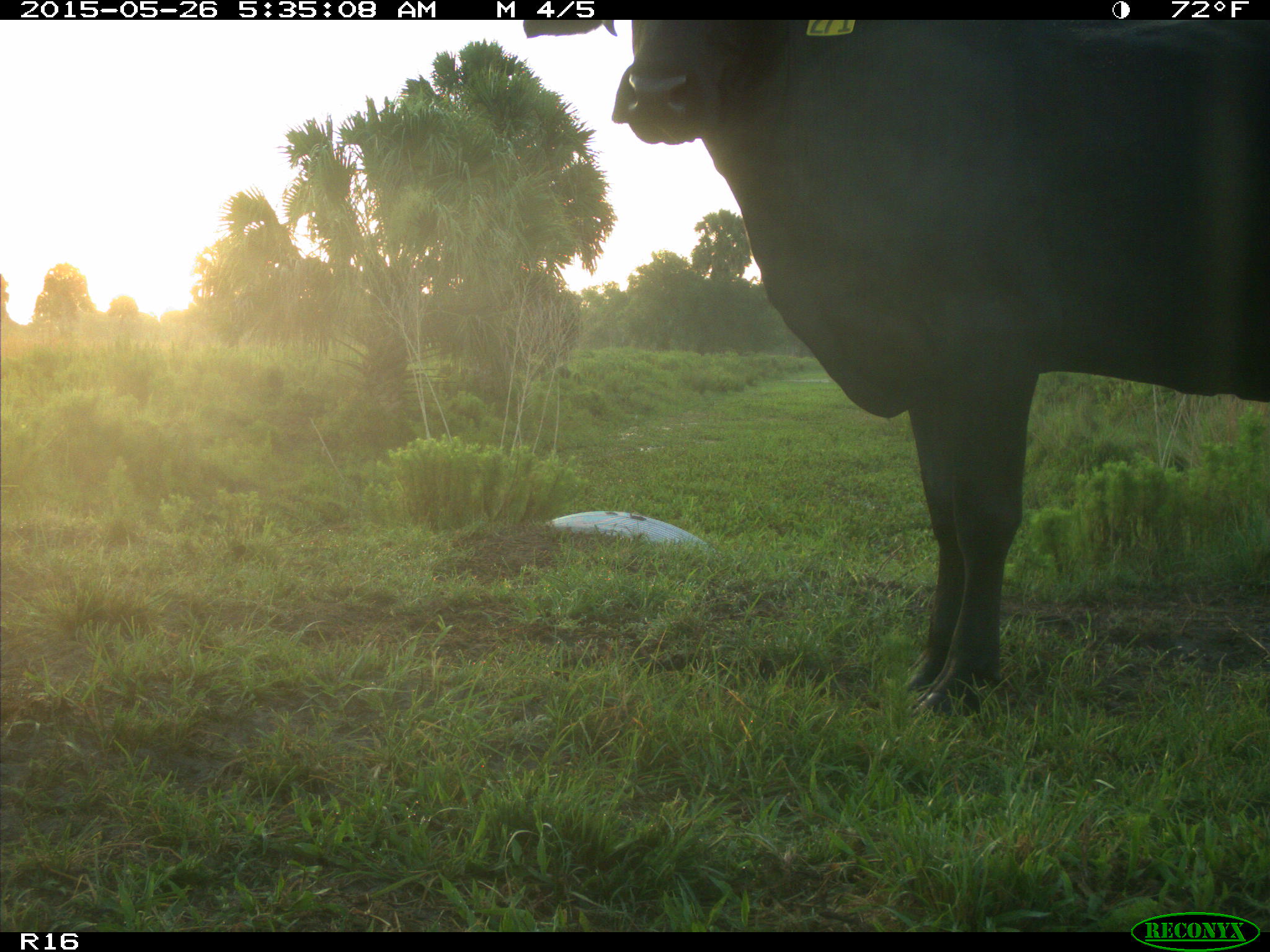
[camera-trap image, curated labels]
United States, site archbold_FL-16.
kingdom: Animalia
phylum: Chordata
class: Mammalia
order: Artiodactyla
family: Bovidae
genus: Bos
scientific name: Bos taurus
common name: domestic cow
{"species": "Bos taurus (domestic cow)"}